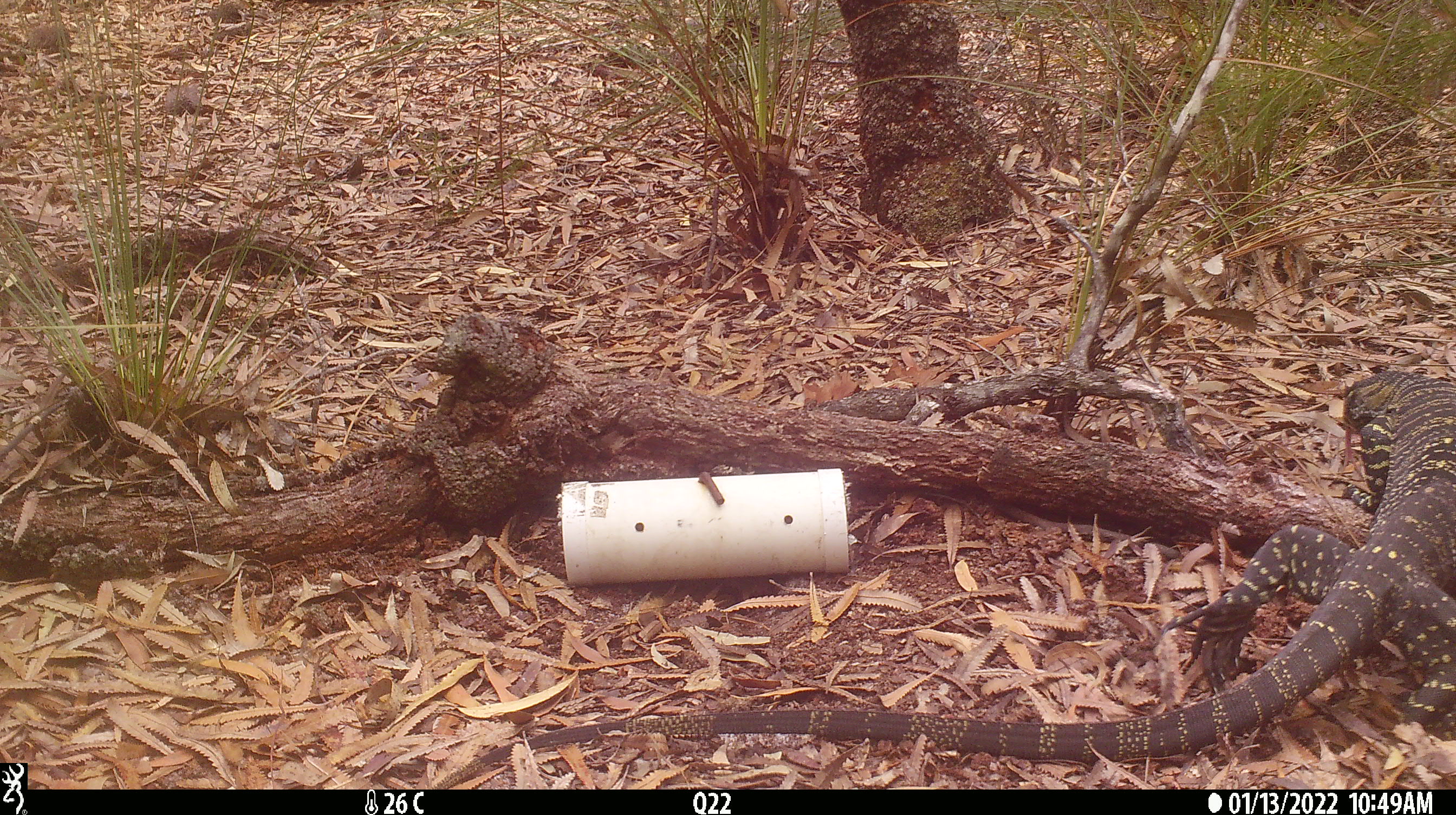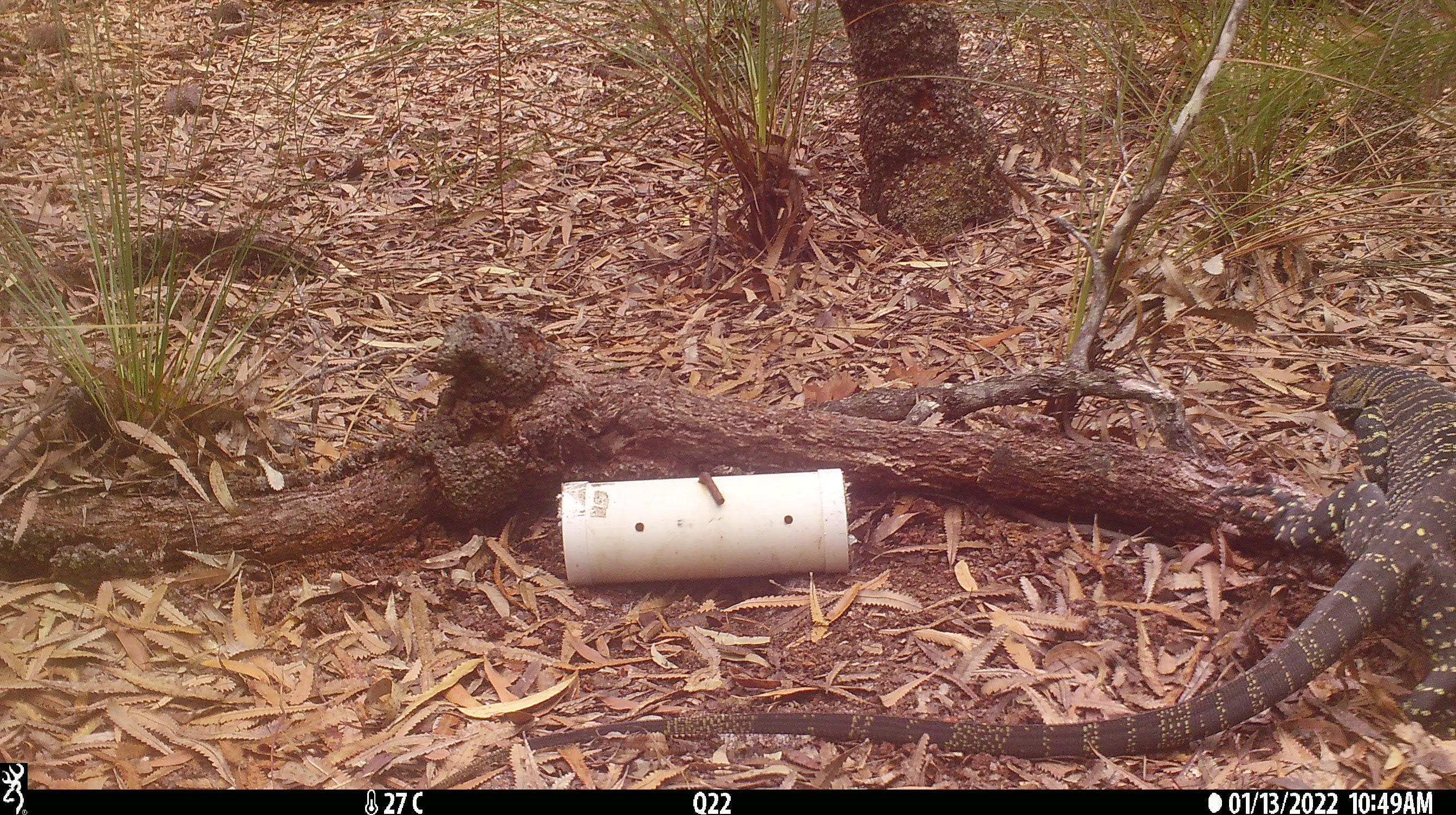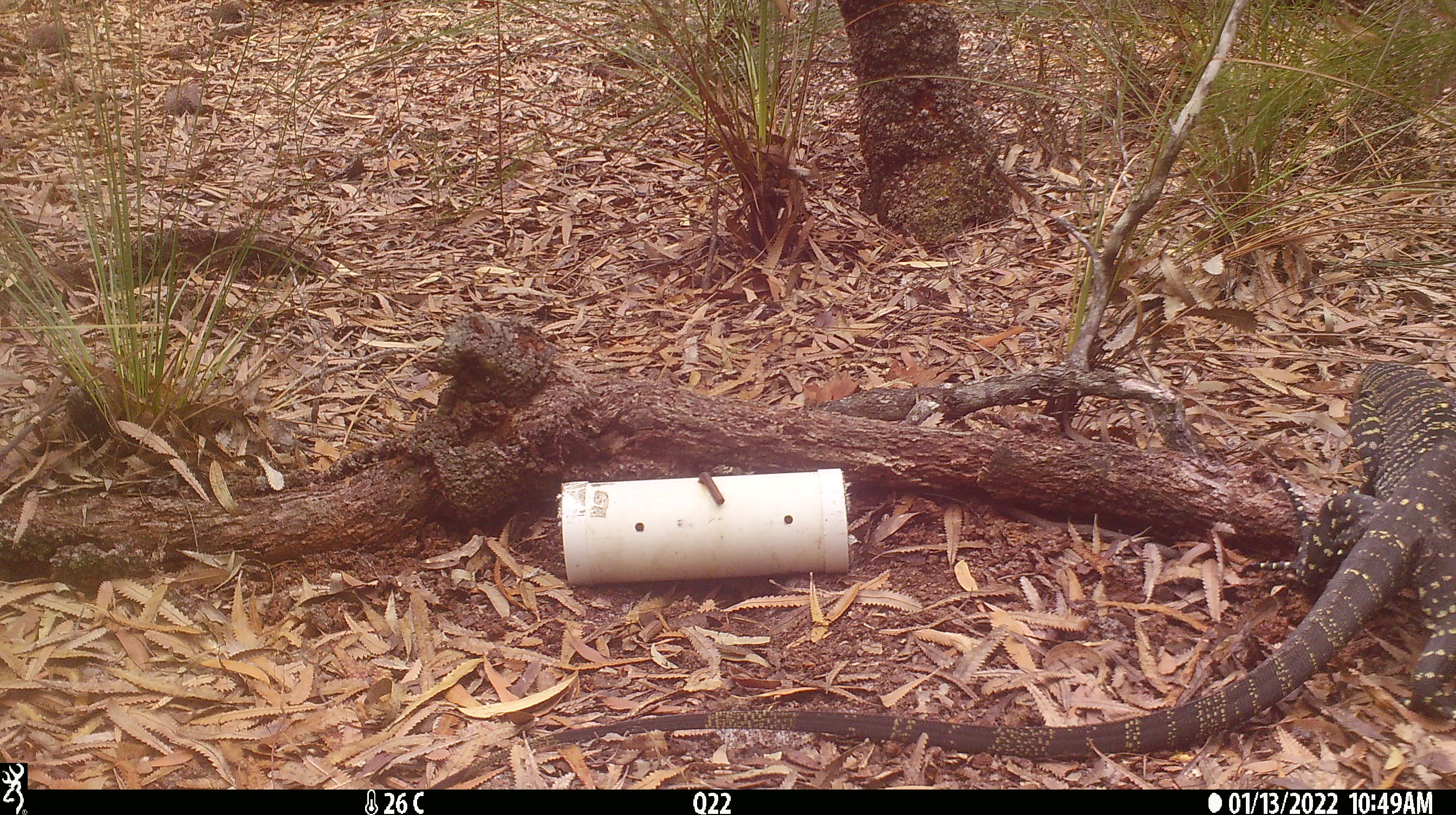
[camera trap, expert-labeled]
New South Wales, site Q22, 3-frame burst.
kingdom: Animalia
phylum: Chordata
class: Reptilia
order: Squamata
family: Varanidae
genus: Varanus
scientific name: Varanus varius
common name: lace monitor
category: goanna